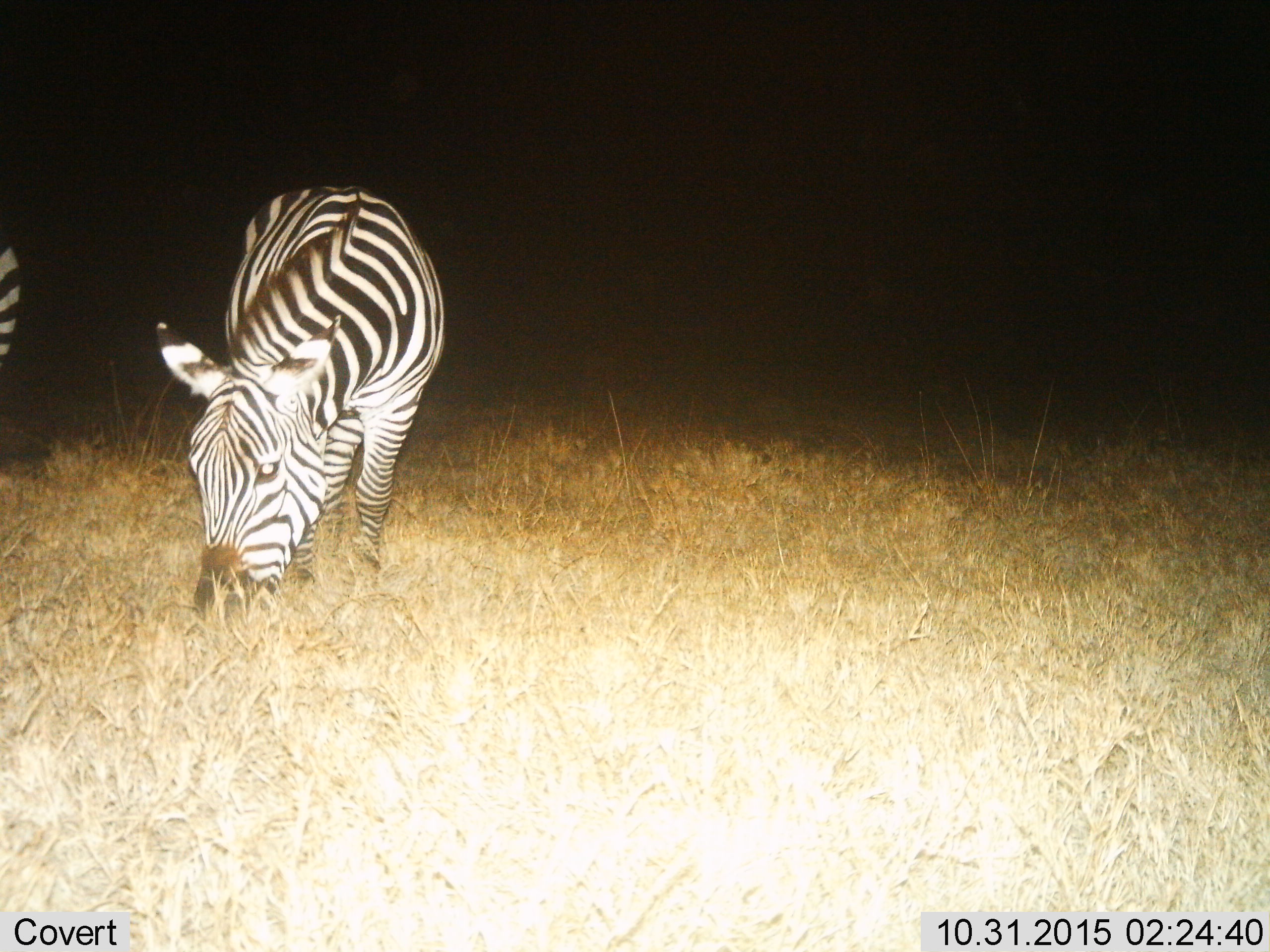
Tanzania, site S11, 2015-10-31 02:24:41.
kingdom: Animalia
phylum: Chordata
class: Mammalia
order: Perissodactyla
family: Equidae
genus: Equus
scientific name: Equus quagga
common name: plains zebra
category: zebra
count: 2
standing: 30%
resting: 0%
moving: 0%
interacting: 0%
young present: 0%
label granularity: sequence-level